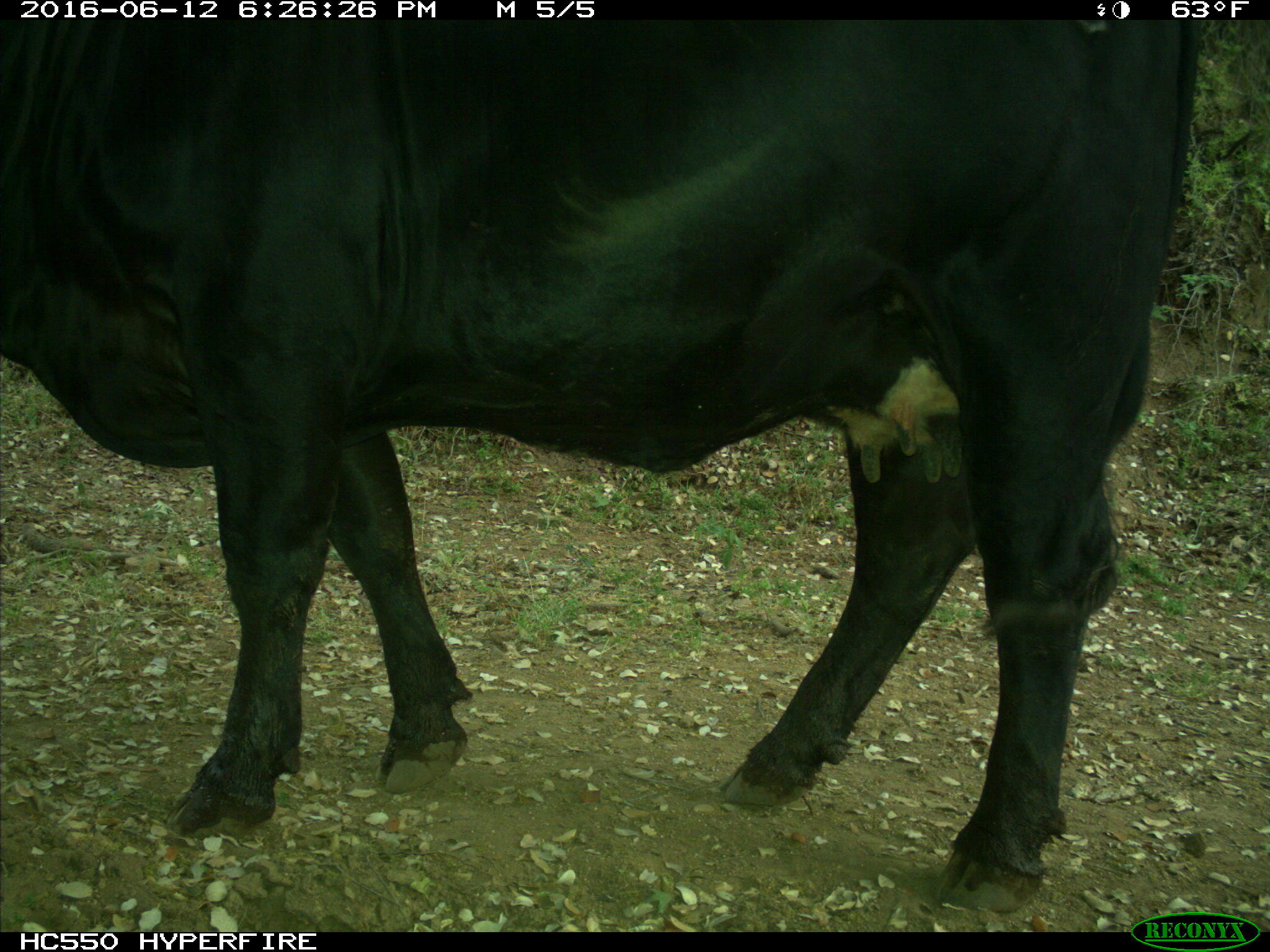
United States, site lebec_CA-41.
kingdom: Animalia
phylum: Chordata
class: Mammalia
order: Artiodactyla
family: Bovidae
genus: Bos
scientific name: Bos taurus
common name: domestic cow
Bos taurus (domestic cow).